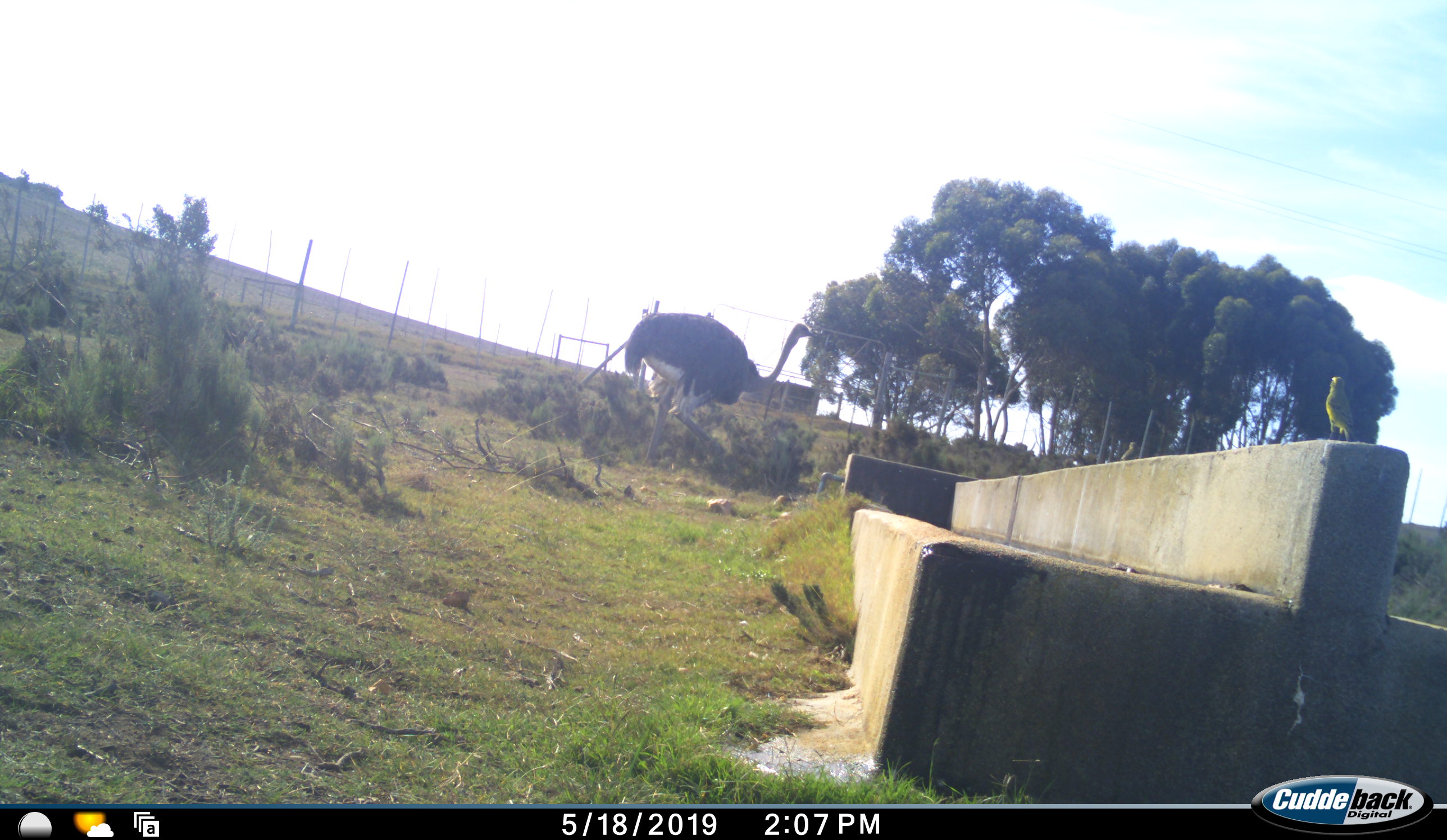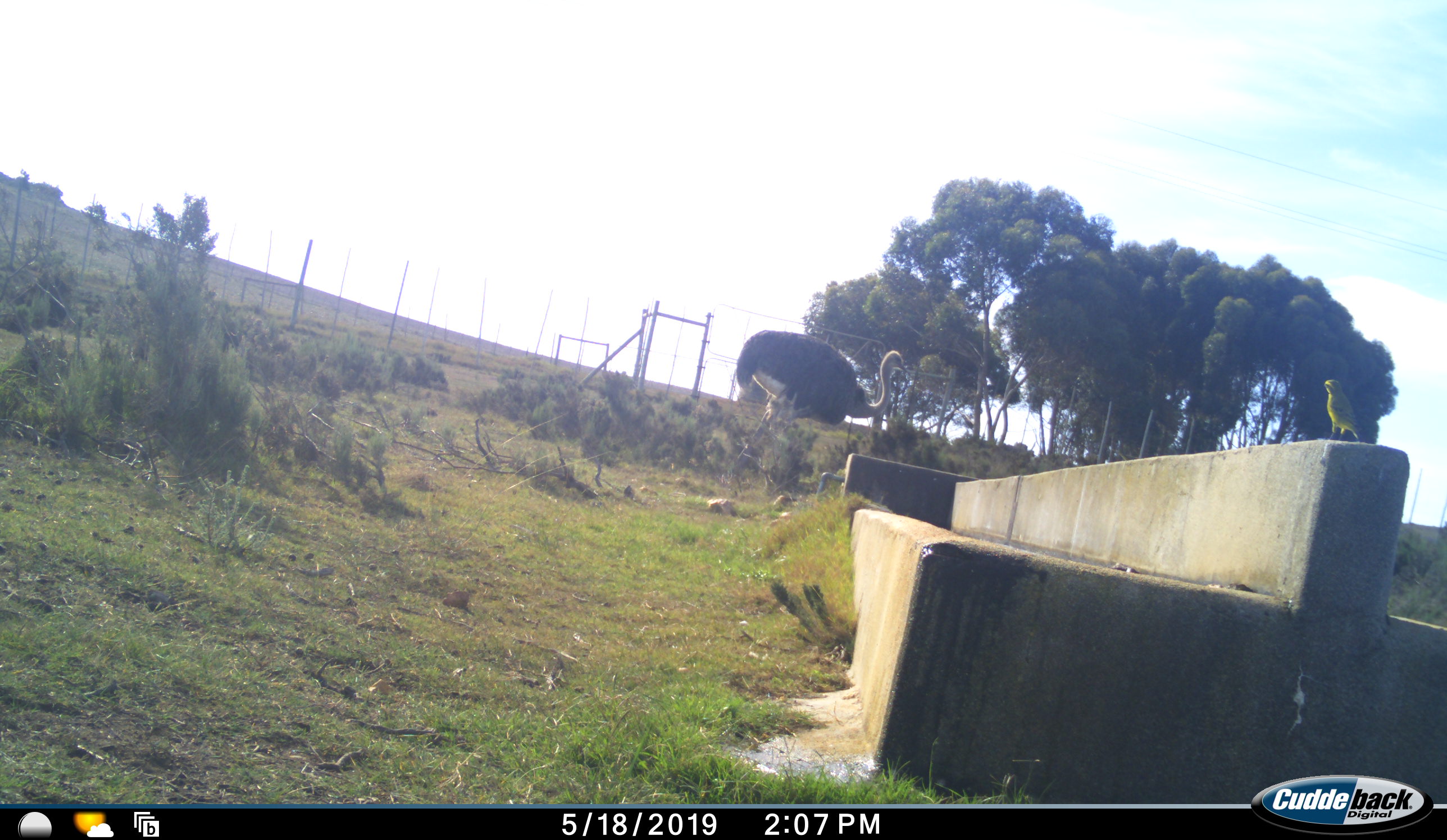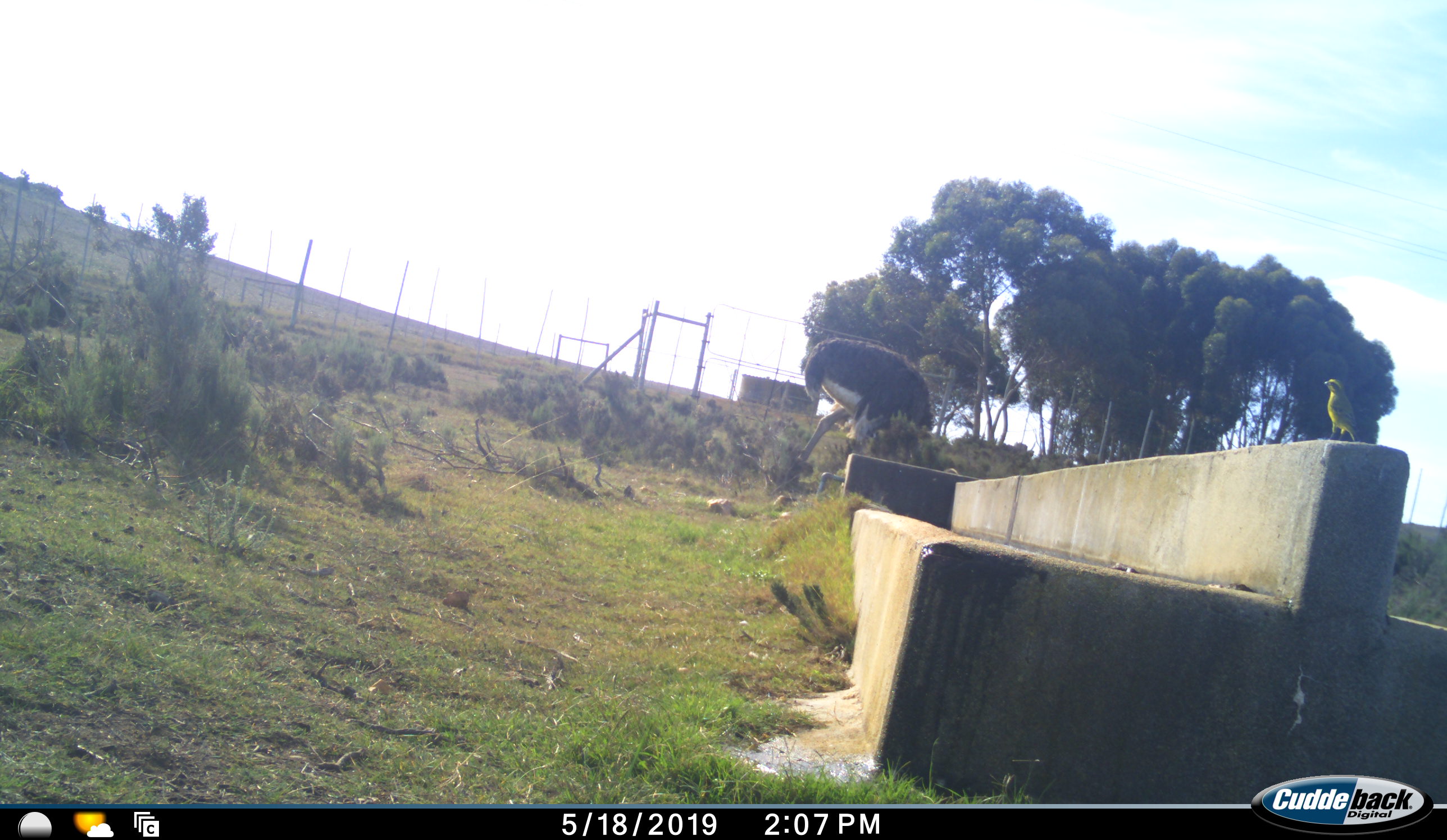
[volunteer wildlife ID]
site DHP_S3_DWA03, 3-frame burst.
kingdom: Animalia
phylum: Chordata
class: Aves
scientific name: Aves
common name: bird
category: birdother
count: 2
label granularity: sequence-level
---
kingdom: Animalia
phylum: Chordata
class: Aves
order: Struthioniformes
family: Struthionidae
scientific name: Struthionidae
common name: ostrich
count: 1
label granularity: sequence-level